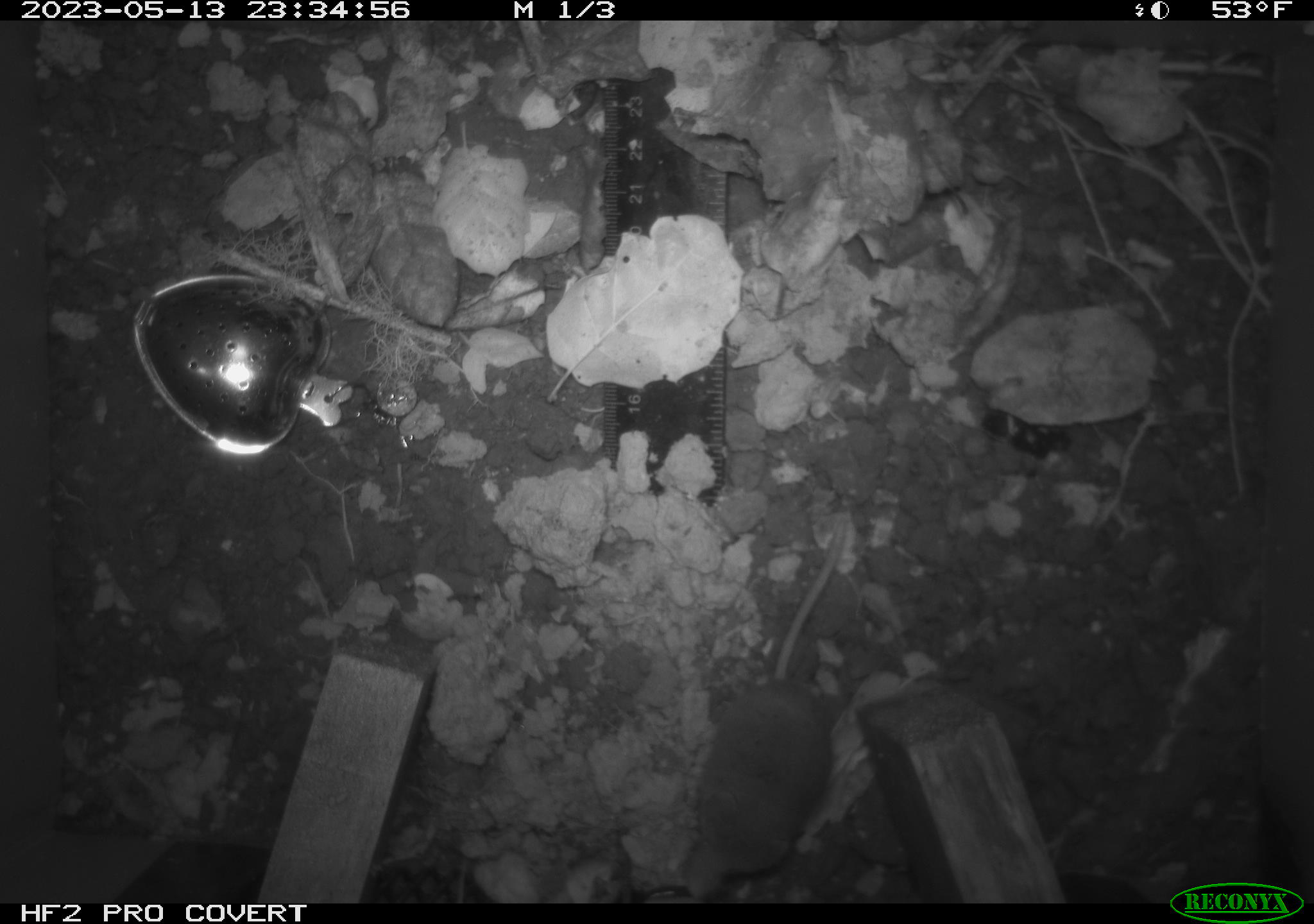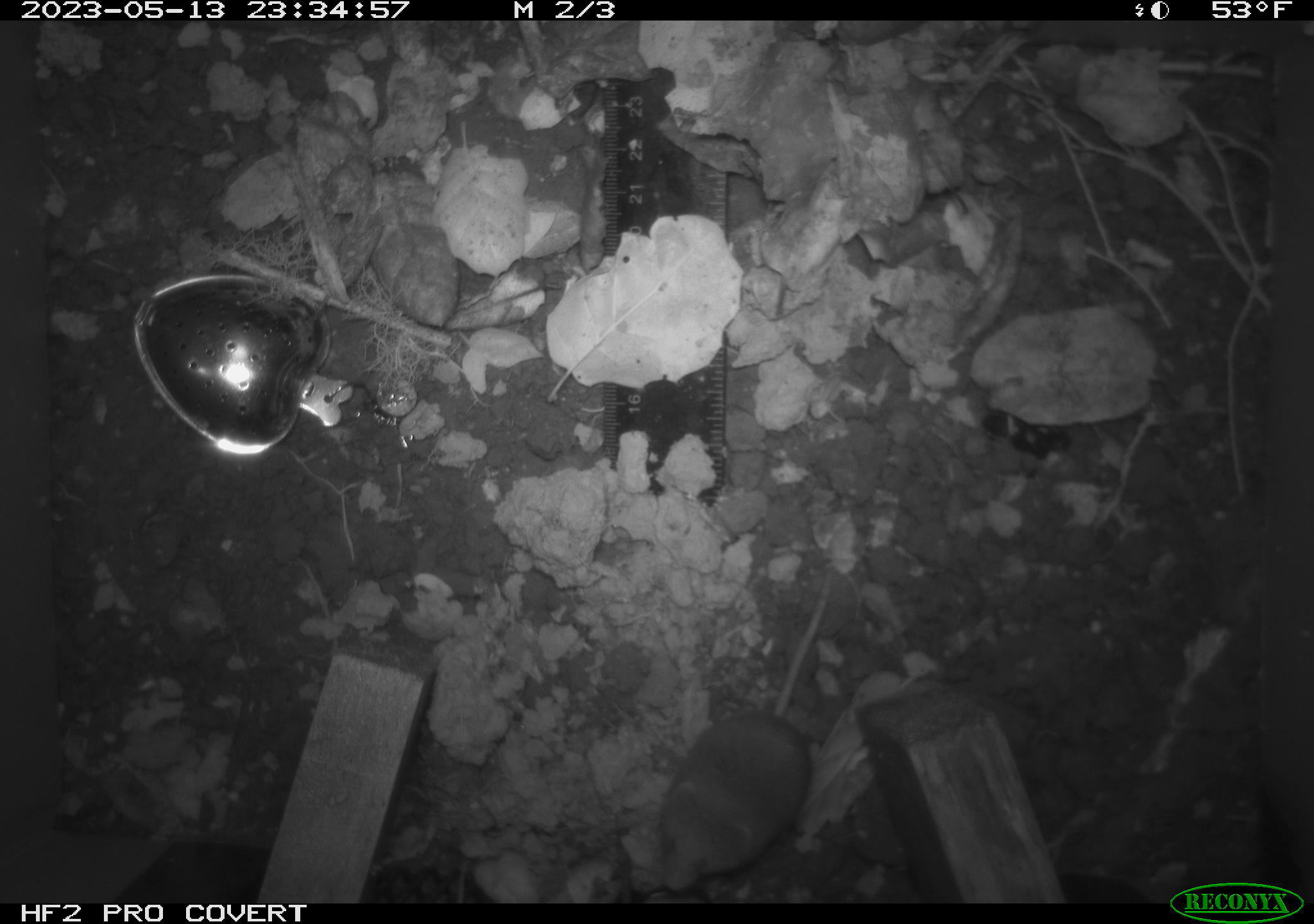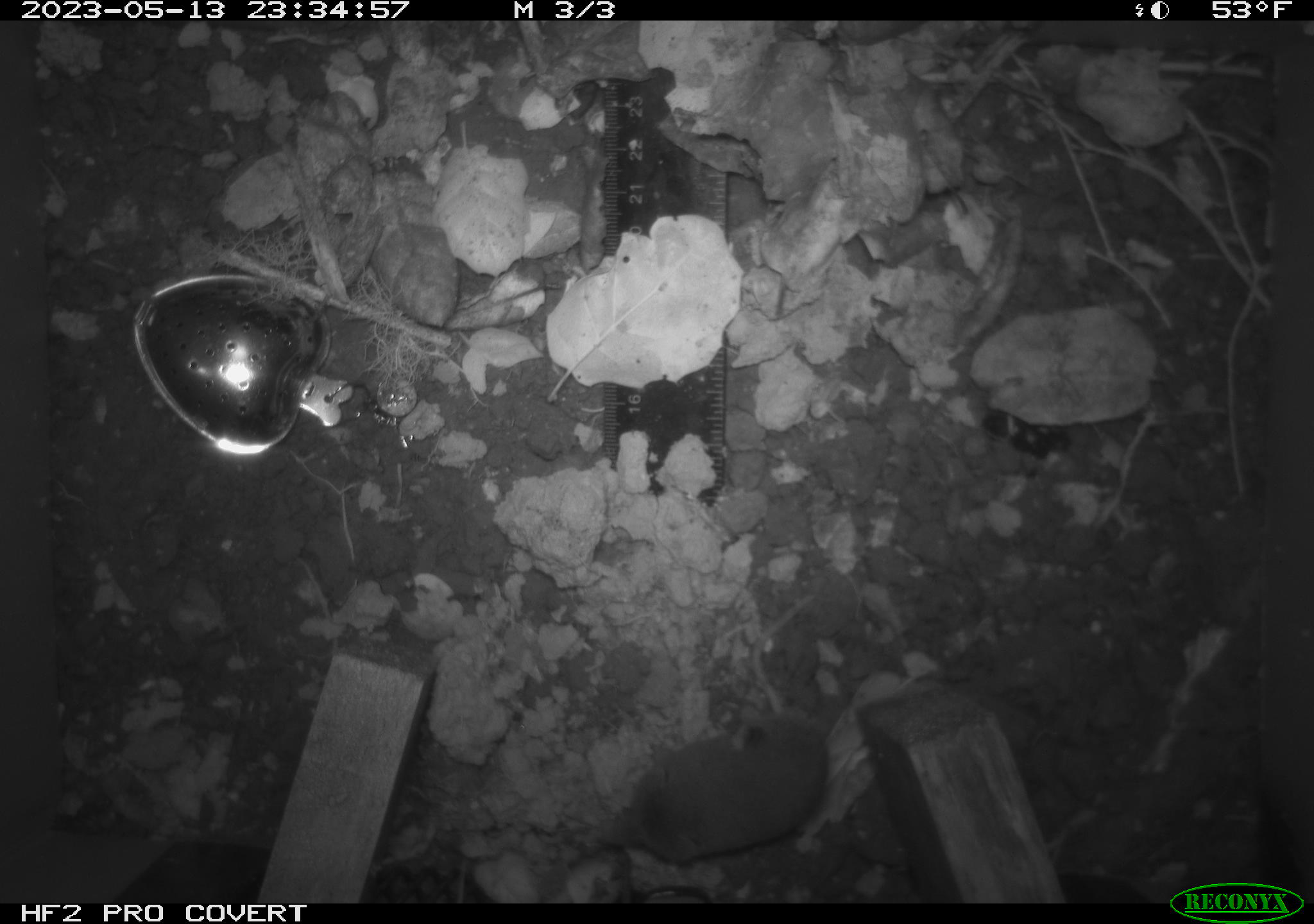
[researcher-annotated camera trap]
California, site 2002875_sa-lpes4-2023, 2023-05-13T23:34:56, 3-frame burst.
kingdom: Animalia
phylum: Chordata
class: Mammalia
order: Eulipotyphla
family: Soricidae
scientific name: Soricidae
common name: shrews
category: soricidae family